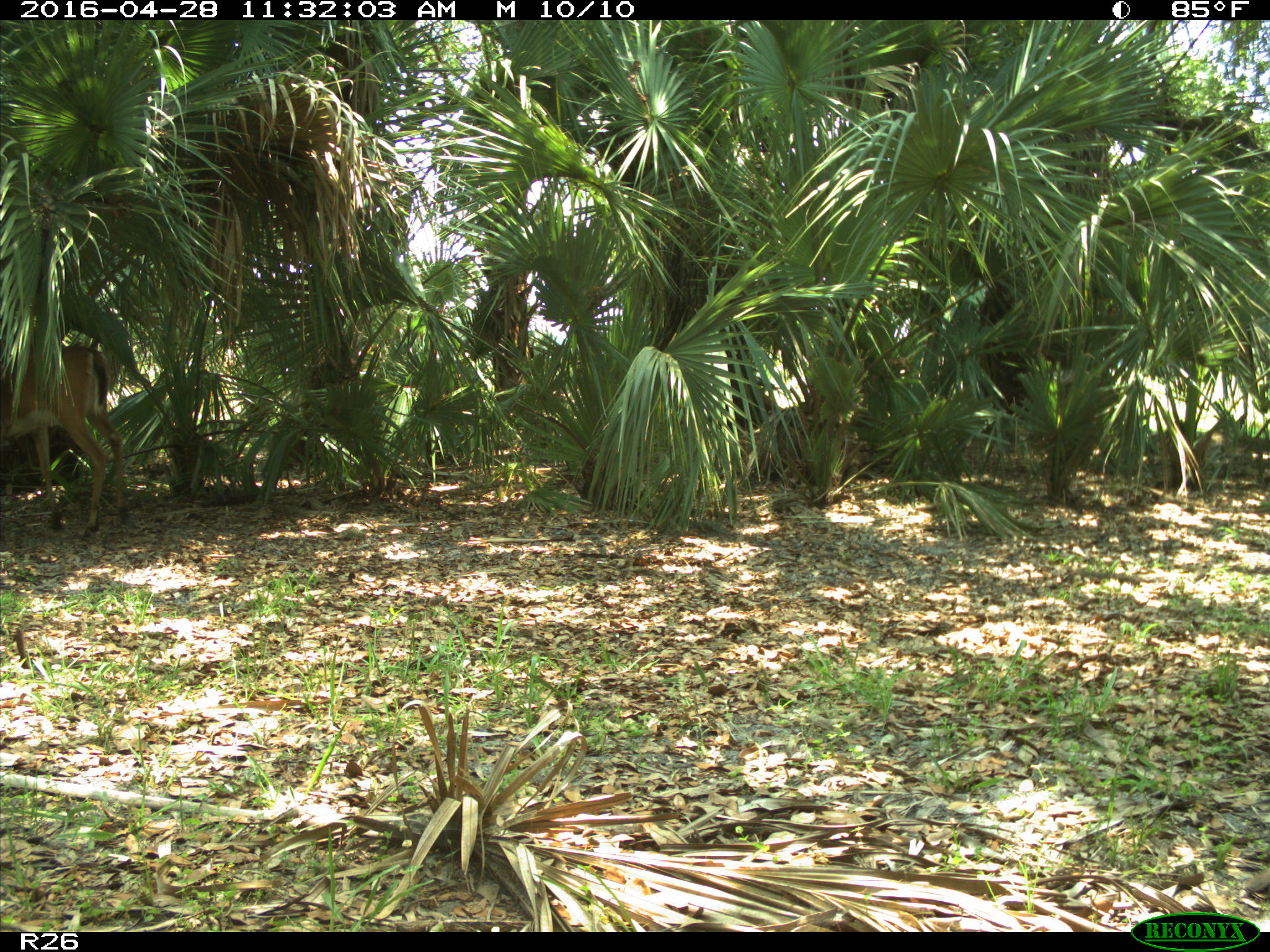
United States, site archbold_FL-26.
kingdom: Animalia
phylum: Chordata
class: Mammalia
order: Artiodactyla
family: Cervidae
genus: Odocoileus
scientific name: Odocoileus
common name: deer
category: unidentified deer